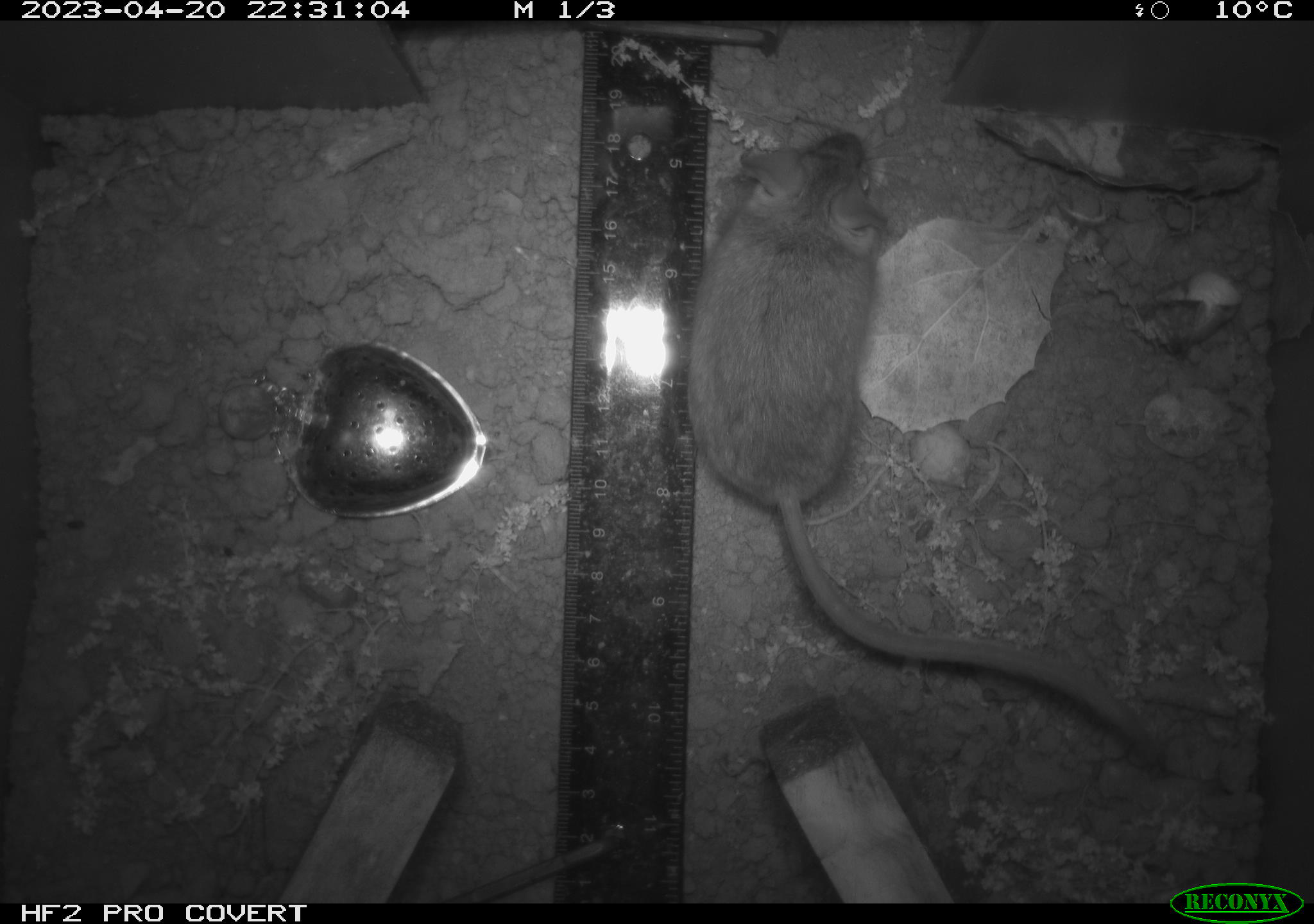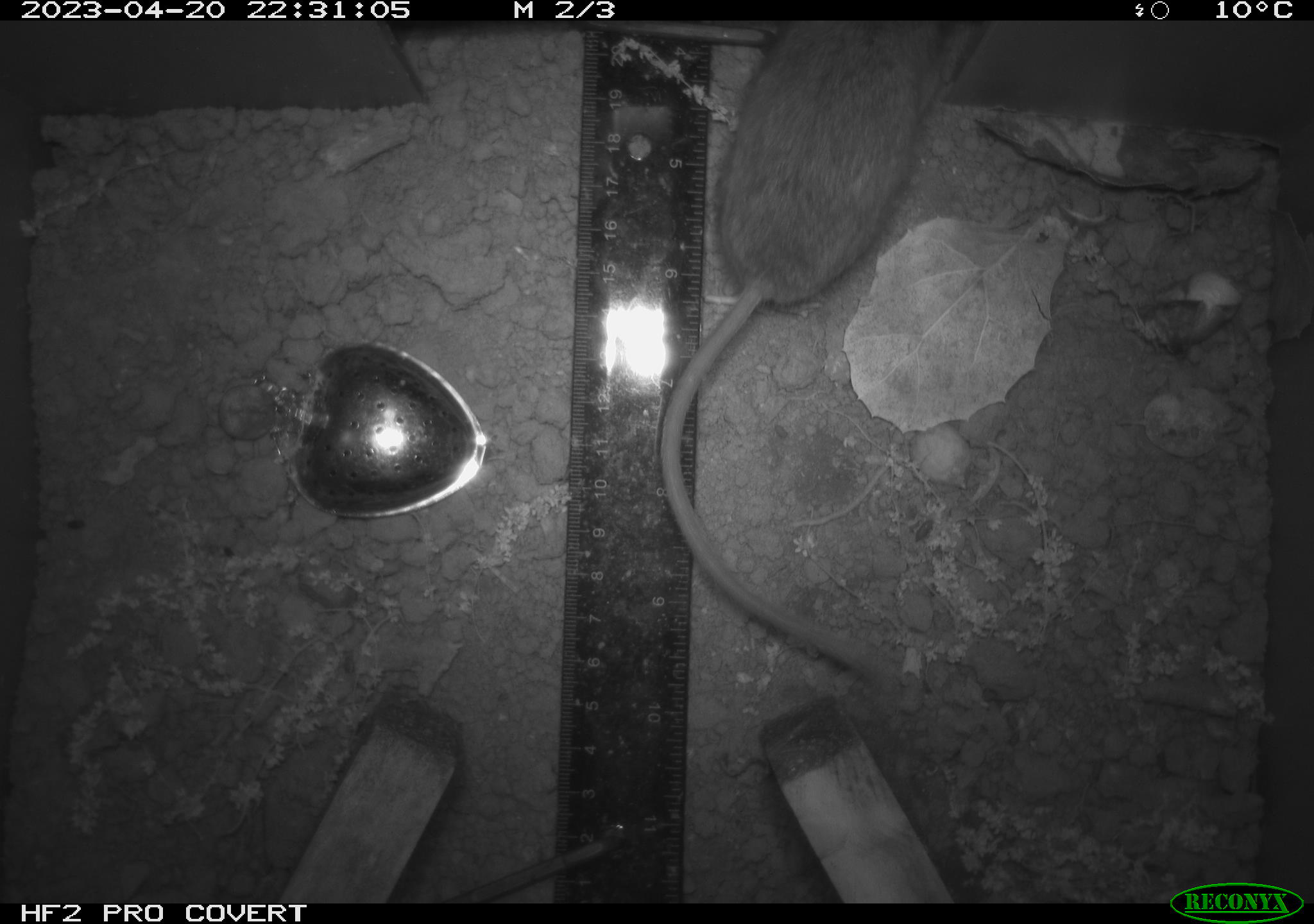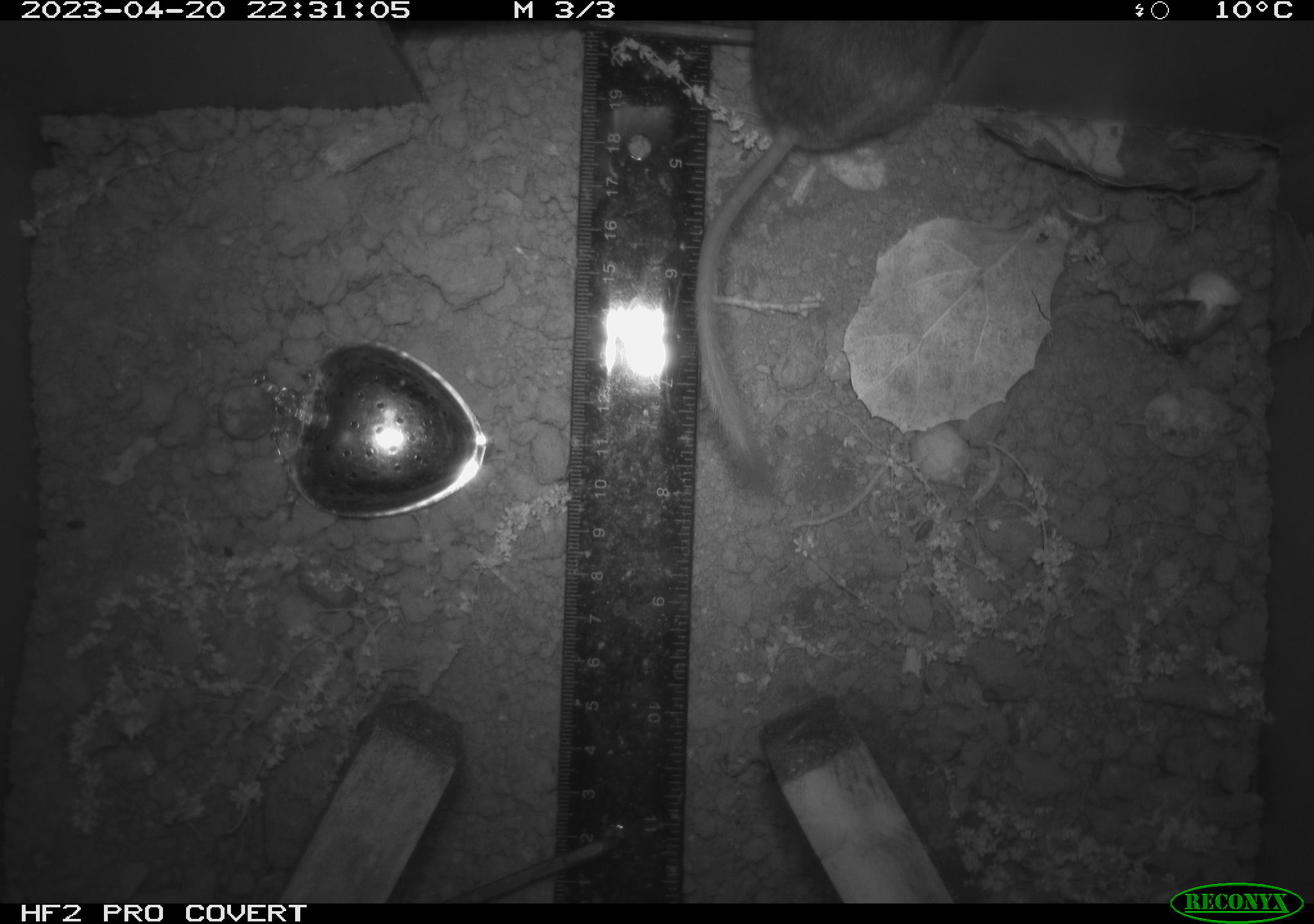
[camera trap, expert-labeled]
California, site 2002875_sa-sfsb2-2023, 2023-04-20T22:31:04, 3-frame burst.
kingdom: Animalia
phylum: Chordata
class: Mammalia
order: Rodentia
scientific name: Rodentia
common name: mouse species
Mouse species (Rodentia).